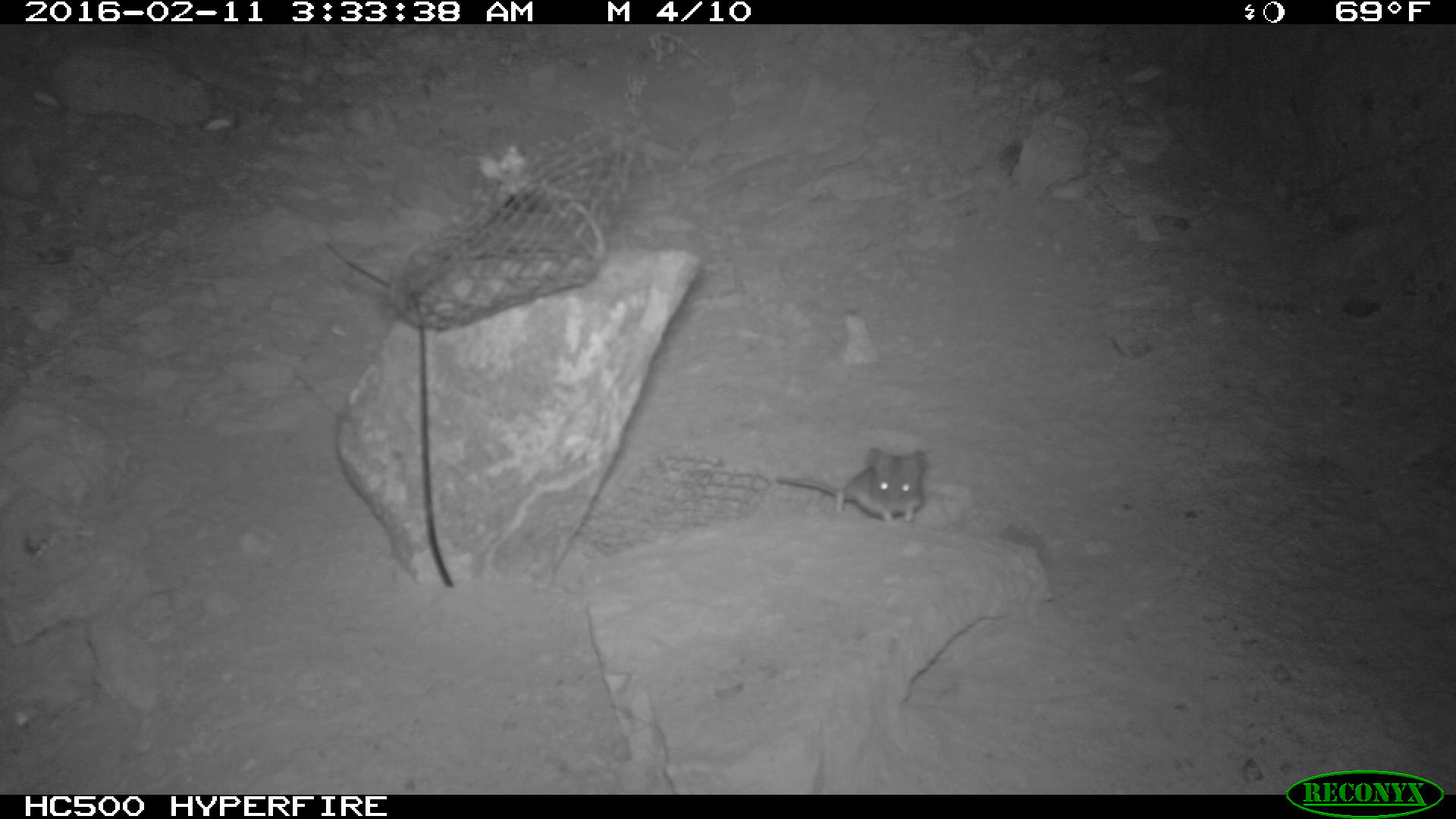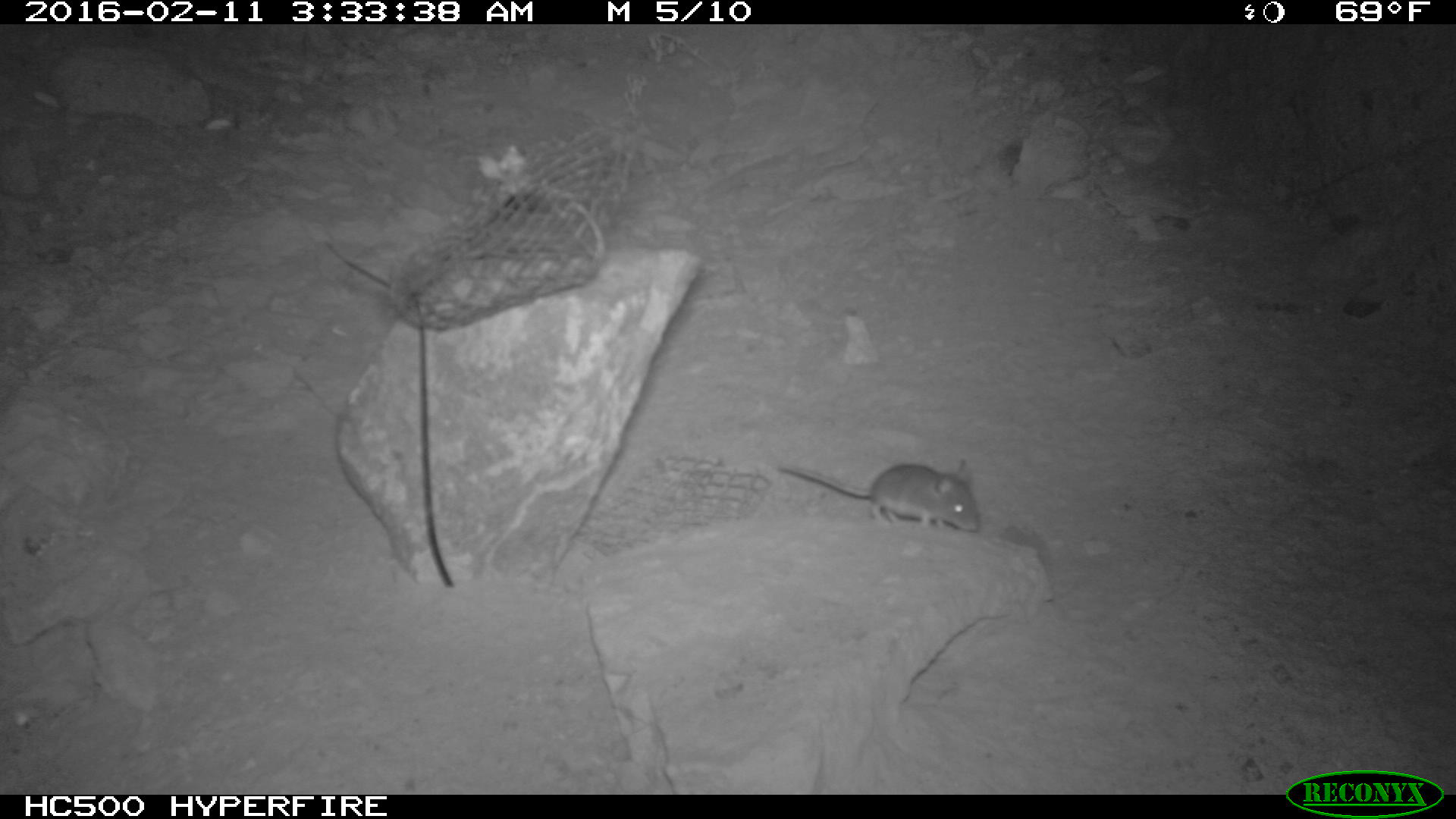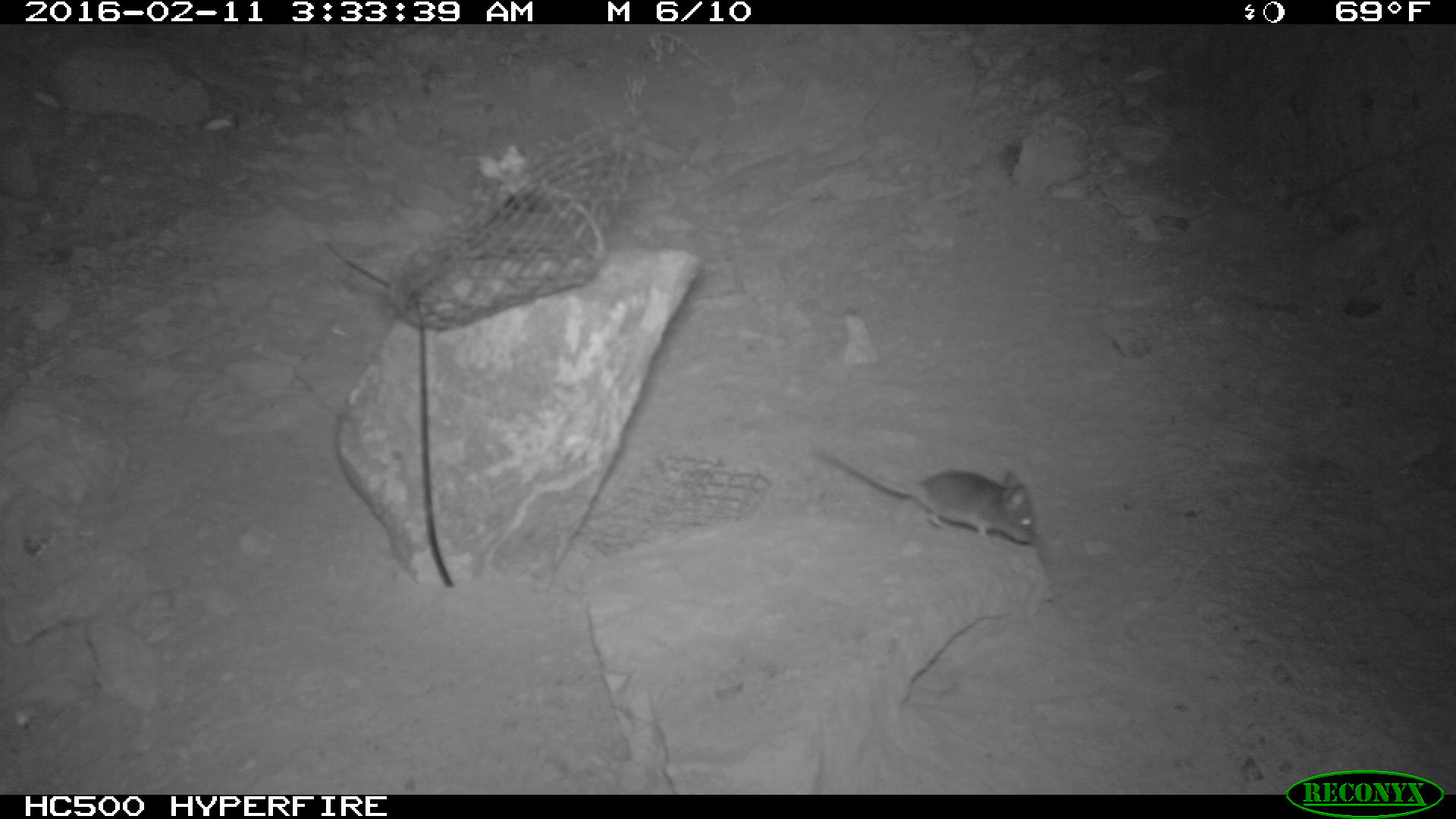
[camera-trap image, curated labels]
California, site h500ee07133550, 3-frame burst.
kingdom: Animalia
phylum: Chordata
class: Mammalia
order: Rodentia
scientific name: Rodentia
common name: rodent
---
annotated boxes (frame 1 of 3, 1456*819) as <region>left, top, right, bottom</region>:
rodent: <region>774, 447, 930, 525</region>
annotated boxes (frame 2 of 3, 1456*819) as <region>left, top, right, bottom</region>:
rodent: <region>774, 461, 979, 532</region>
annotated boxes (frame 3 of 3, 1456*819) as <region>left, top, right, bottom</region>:
rodent: <region>810, 442, 1037, 547</region>